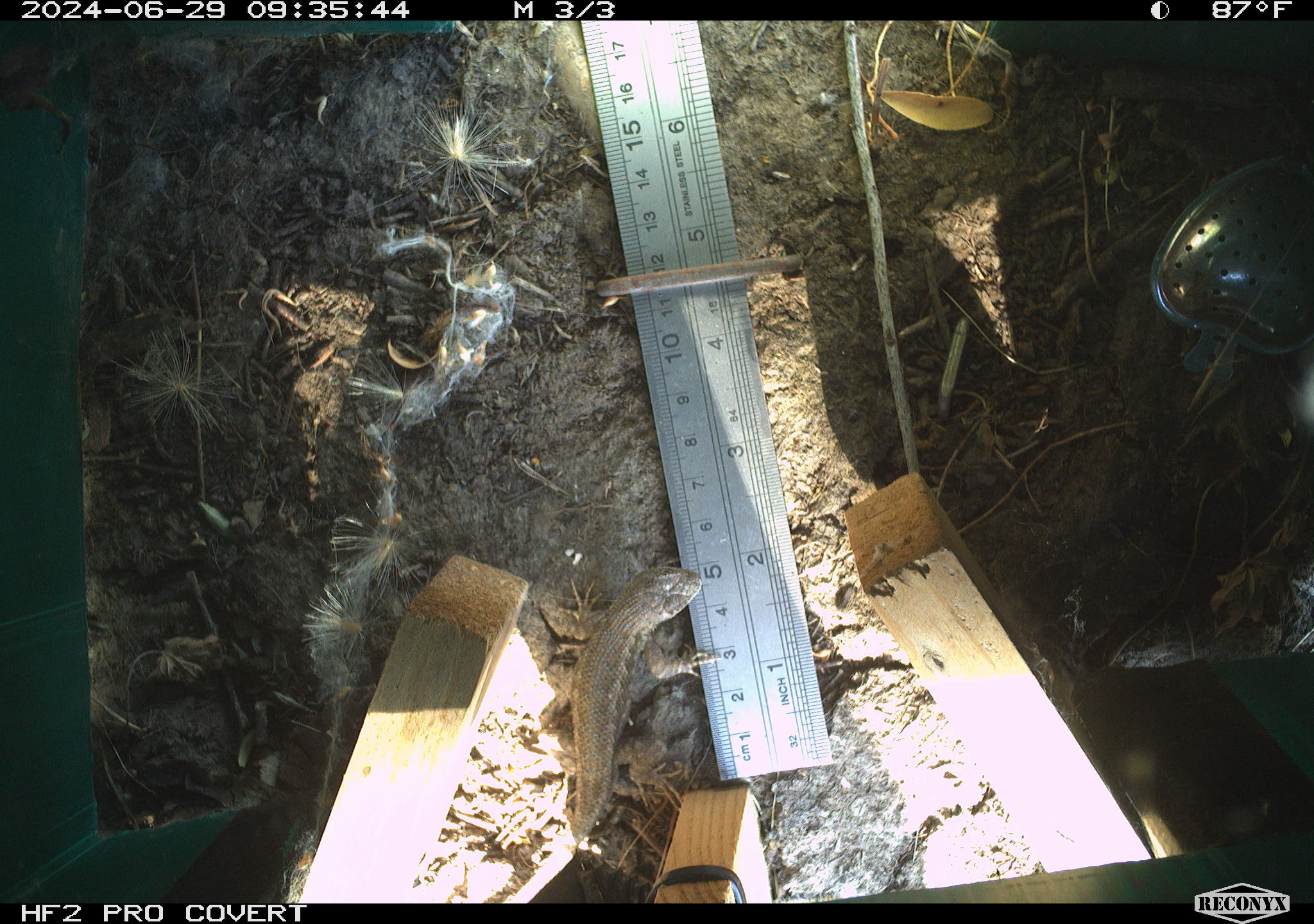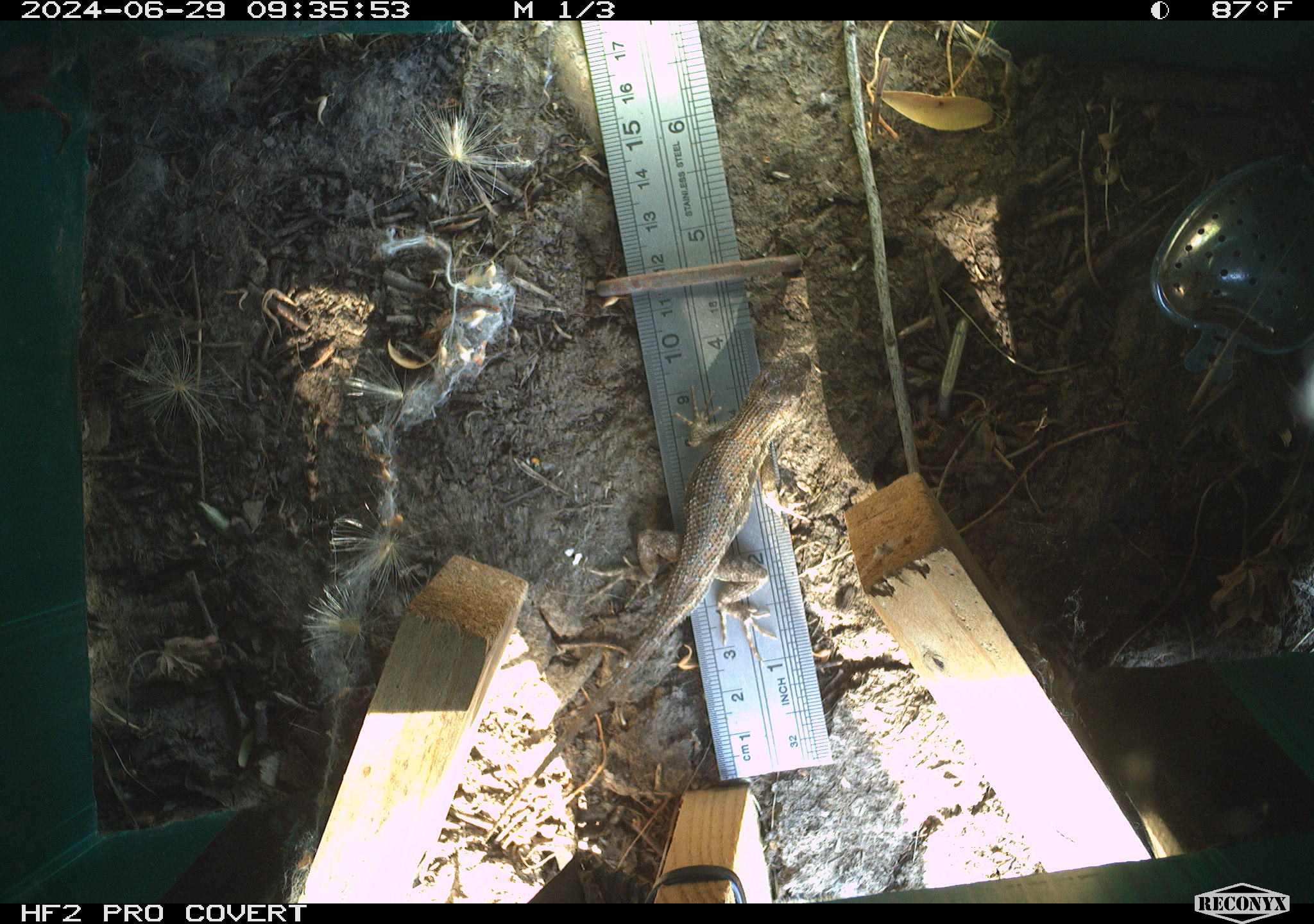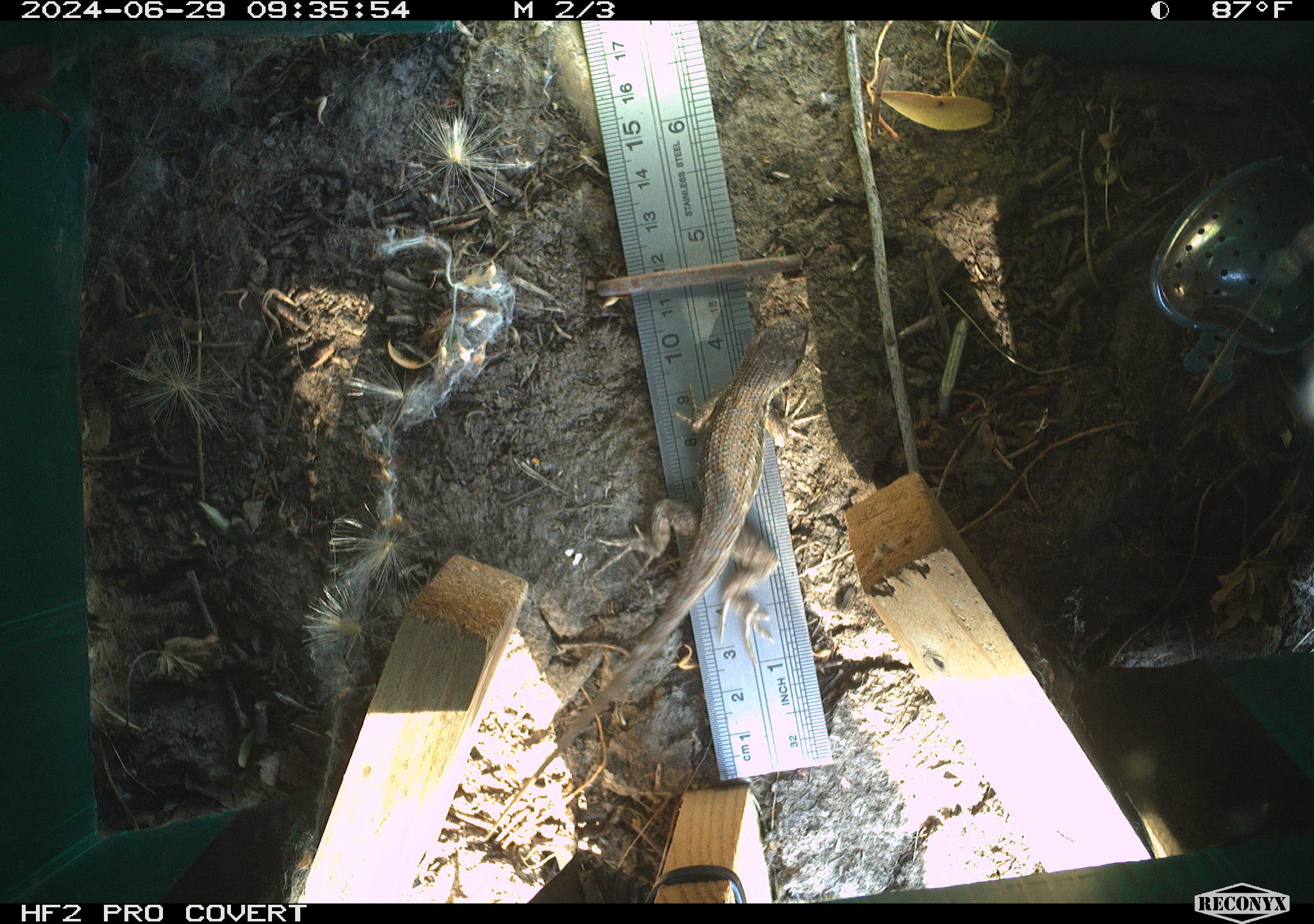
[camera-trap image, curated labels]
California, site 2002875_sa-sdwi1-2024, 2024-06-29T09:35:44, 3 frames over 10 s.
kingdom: Animalia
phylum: Chordata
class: Reptilia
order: Squamata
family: Phrynosomatidae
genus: Sceloporus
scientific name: Sceloporus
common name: spiny lizards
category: sceloporus species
Sceloporus species (spiny lizards) (Sceloporus).